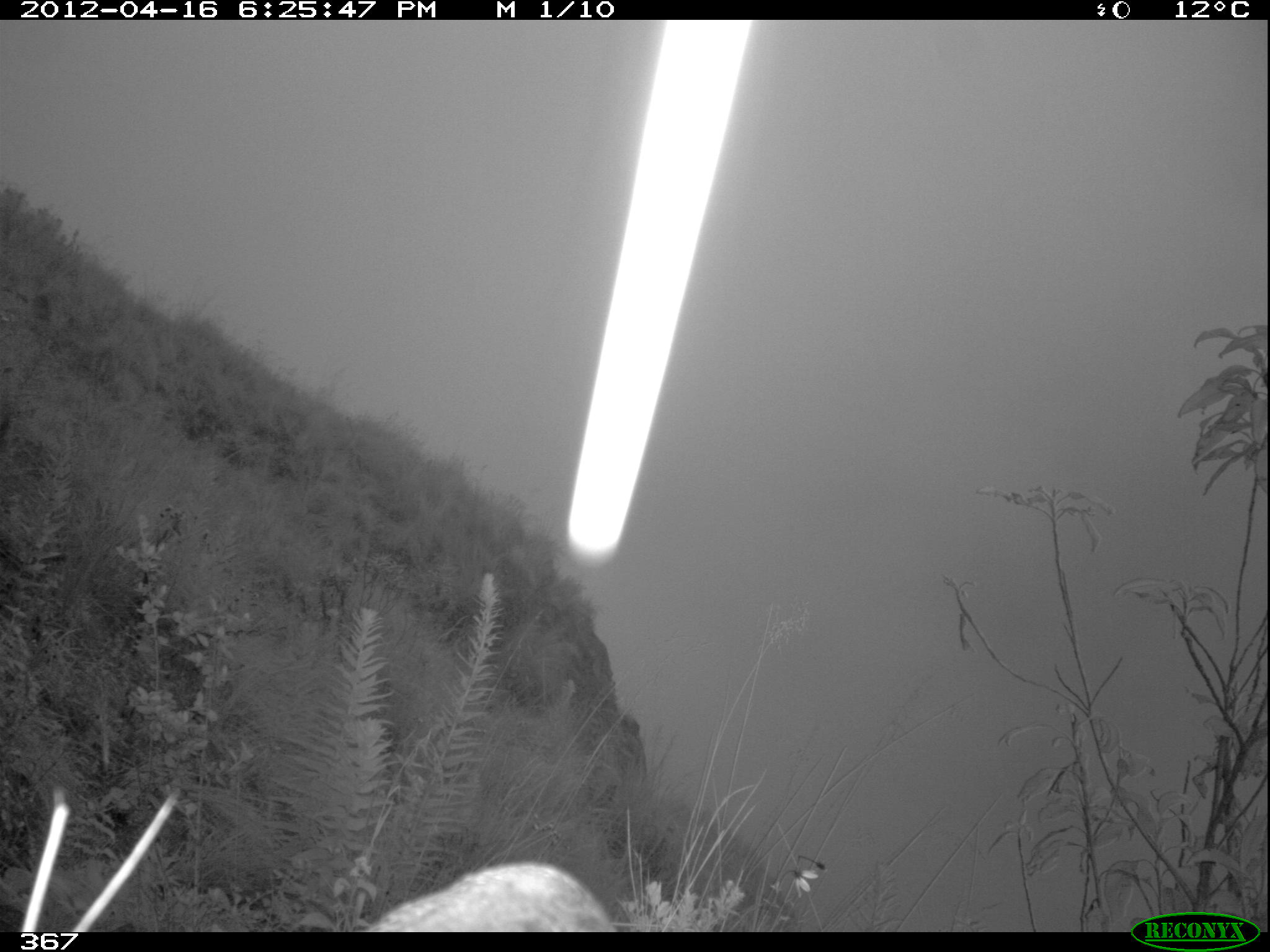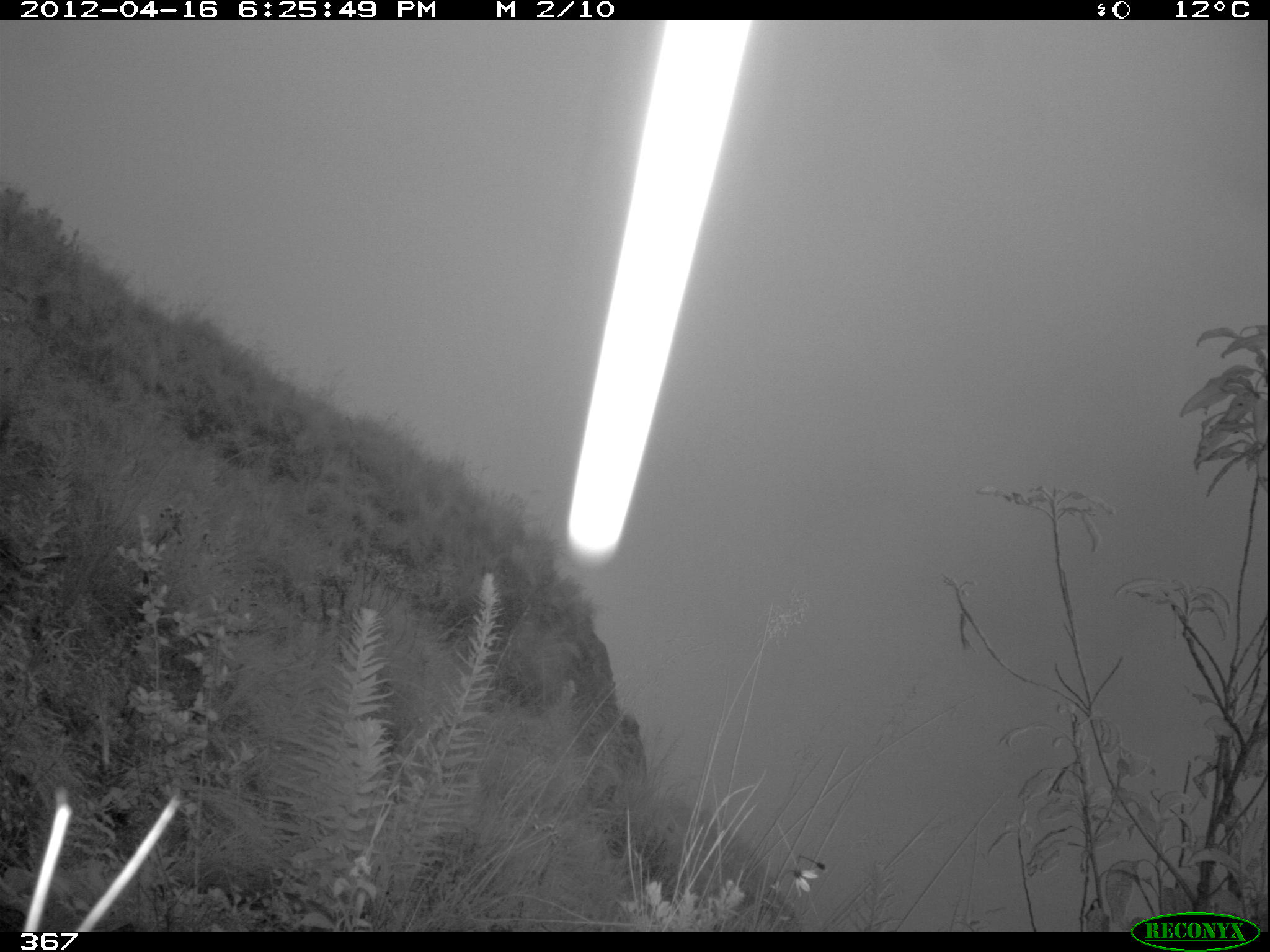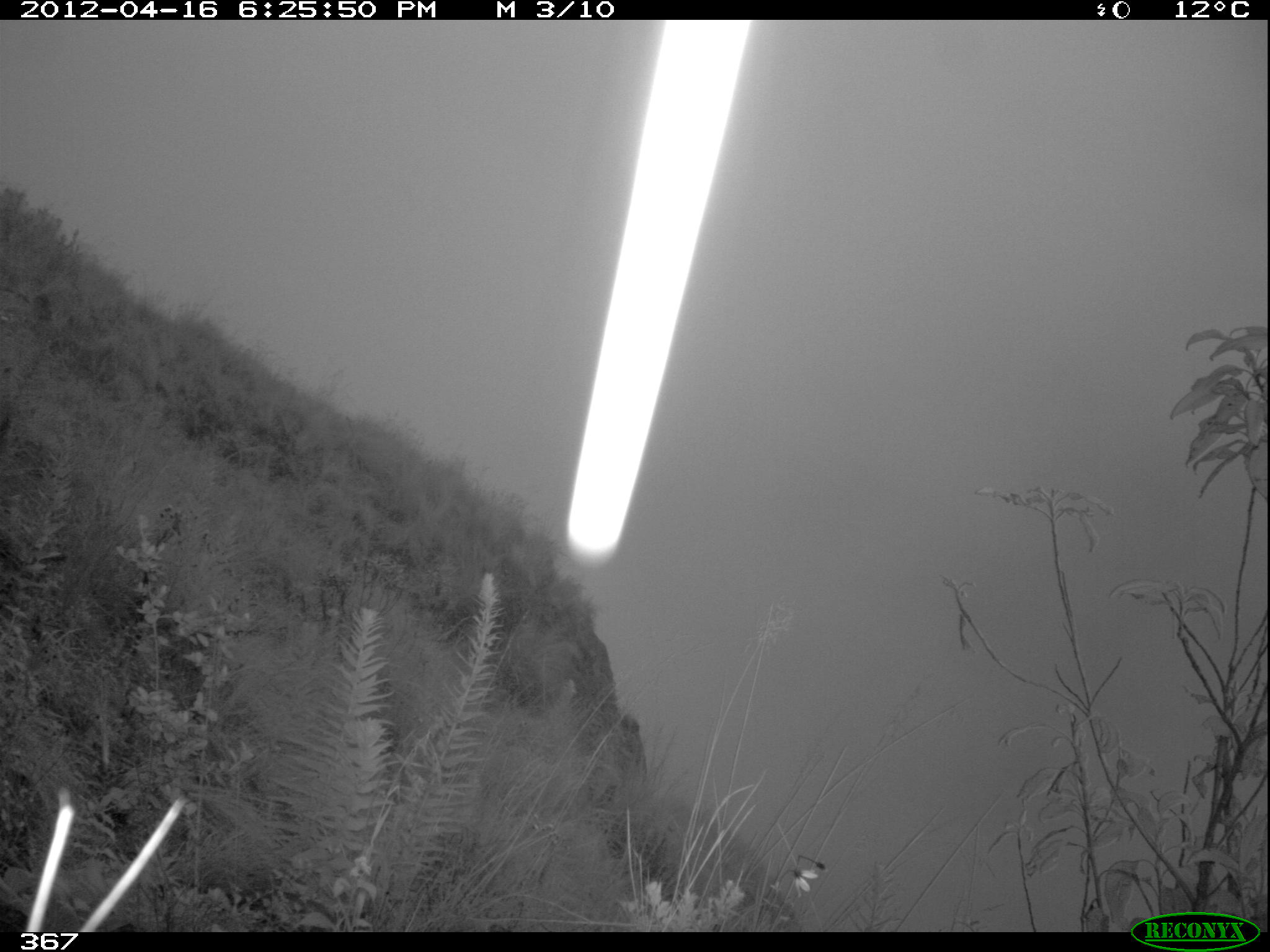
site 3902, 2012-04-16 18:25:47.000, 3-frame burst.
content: unidentified animal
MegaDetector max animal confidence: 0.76